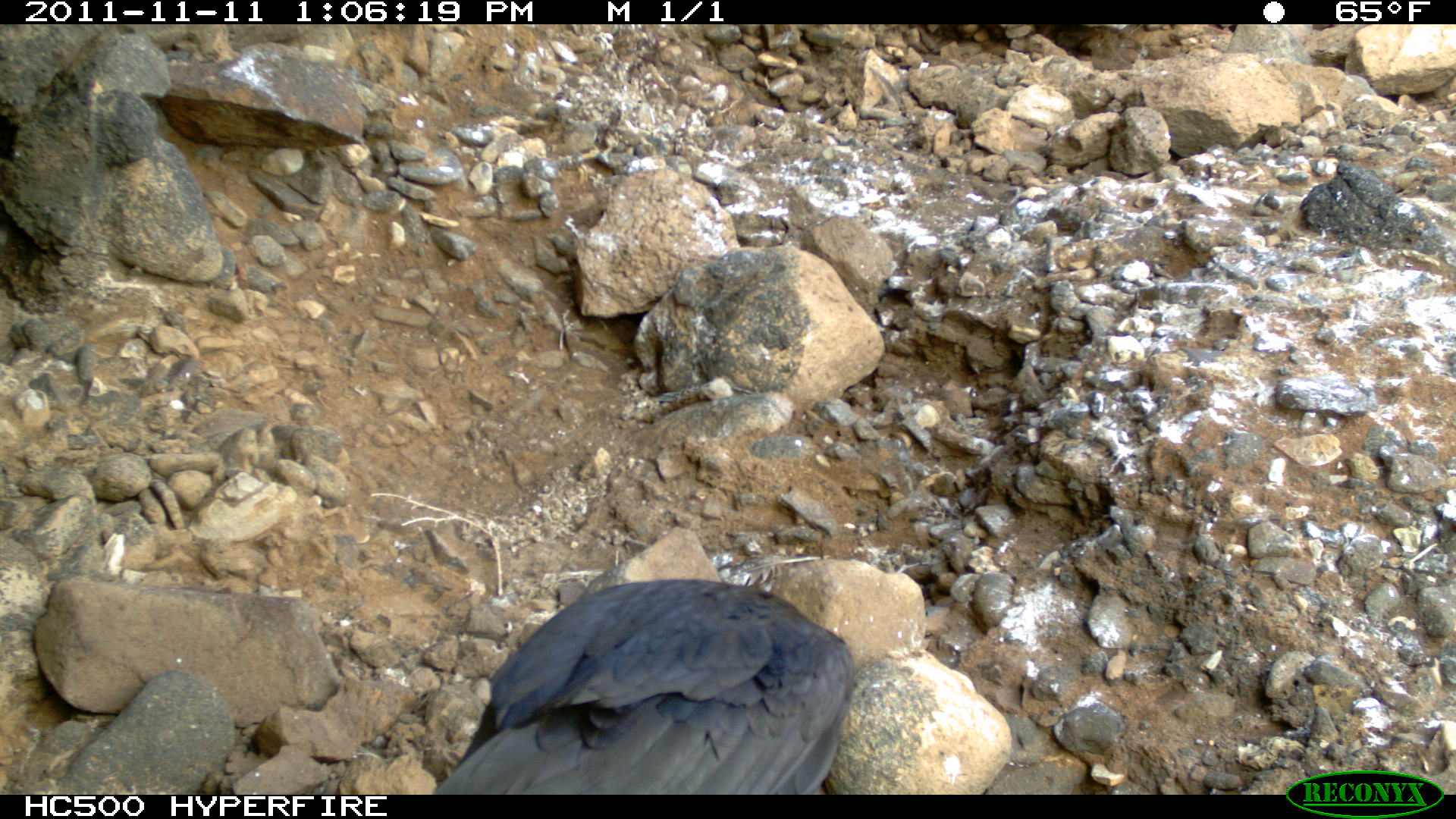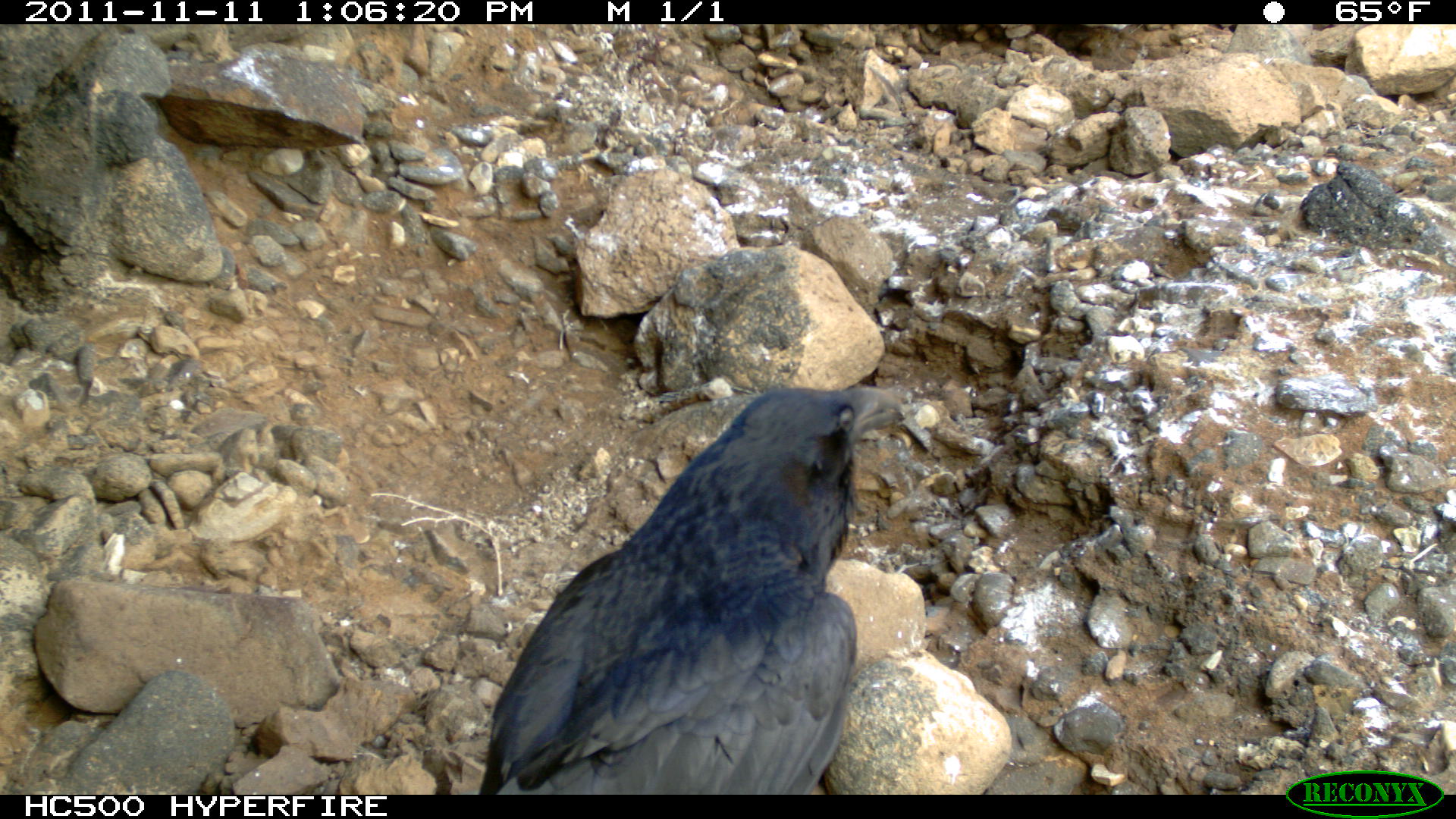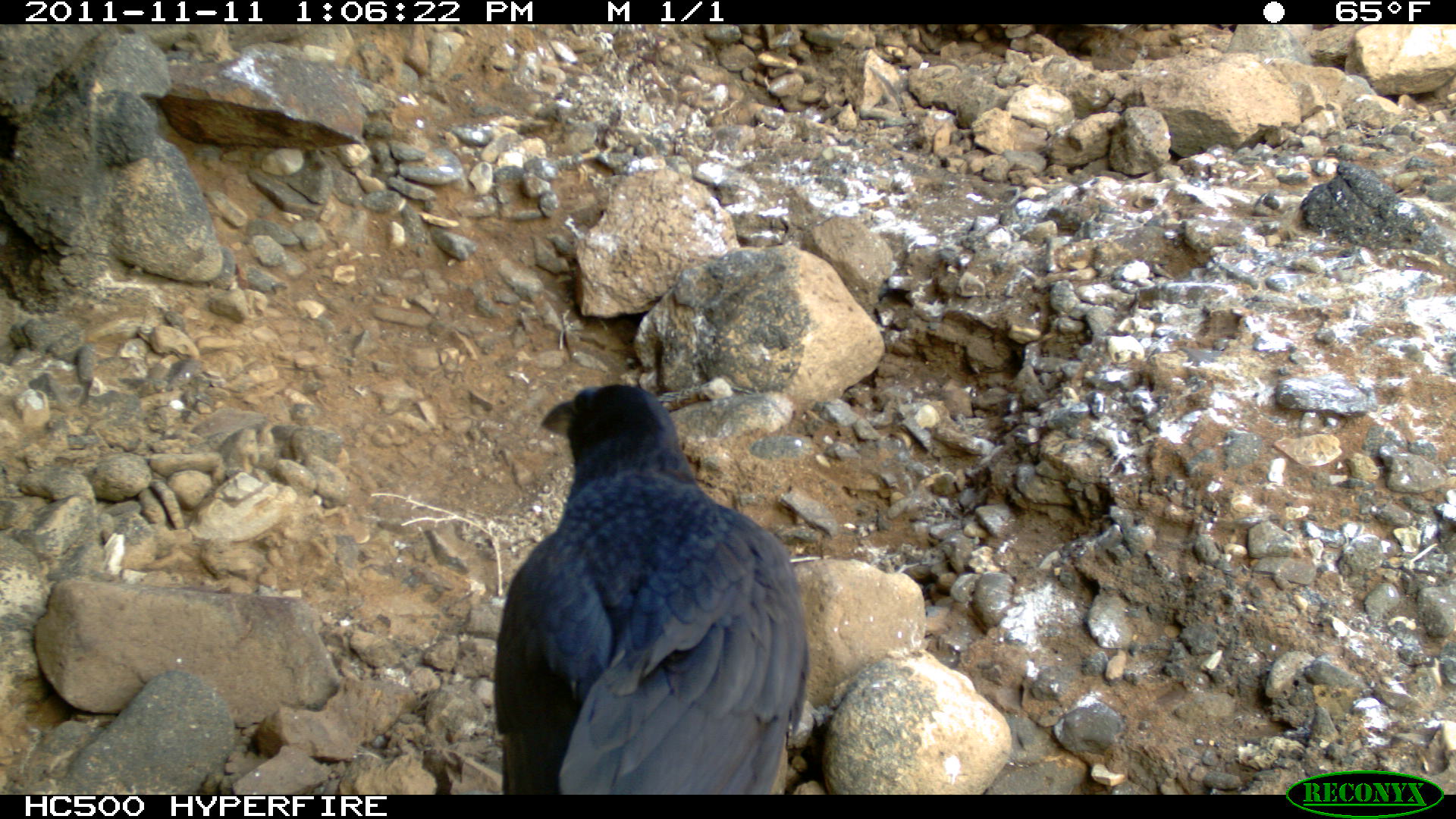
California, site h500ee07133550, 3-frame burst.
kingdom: Animalia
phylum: Chordata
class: Aves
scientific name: Aves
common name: bird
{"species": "bird (Aves)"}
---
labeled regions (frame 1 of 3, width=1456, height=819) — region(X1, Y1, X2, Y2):
bird: region(431, 579, 858, 793)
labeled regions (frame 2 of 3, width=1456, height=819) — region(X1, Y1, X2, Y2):
bird: region(477, 386, 902, 795)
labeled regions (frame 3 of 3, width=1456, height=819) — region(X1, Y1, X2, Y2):
bird: region(493, 384, 808, 794)